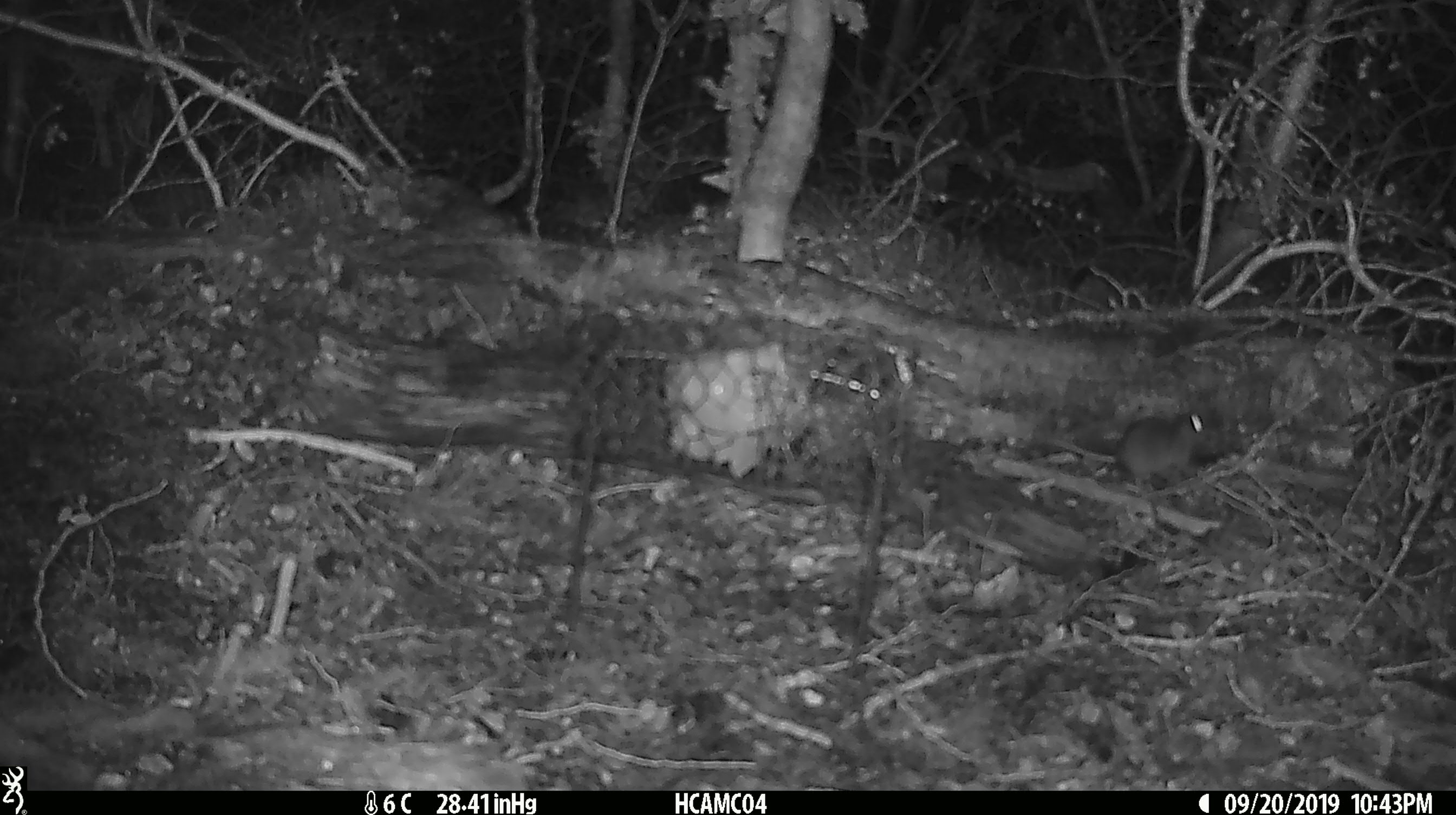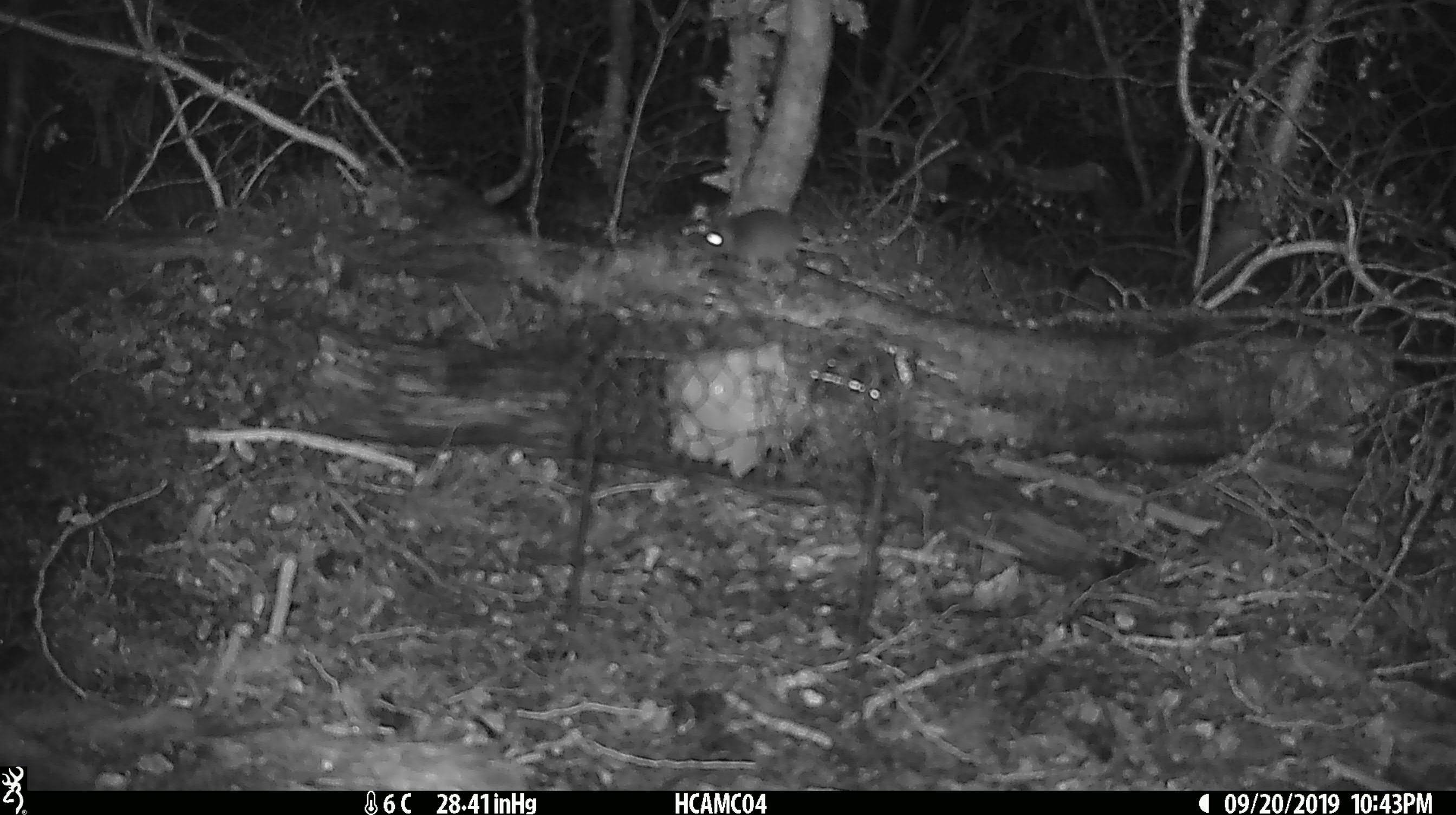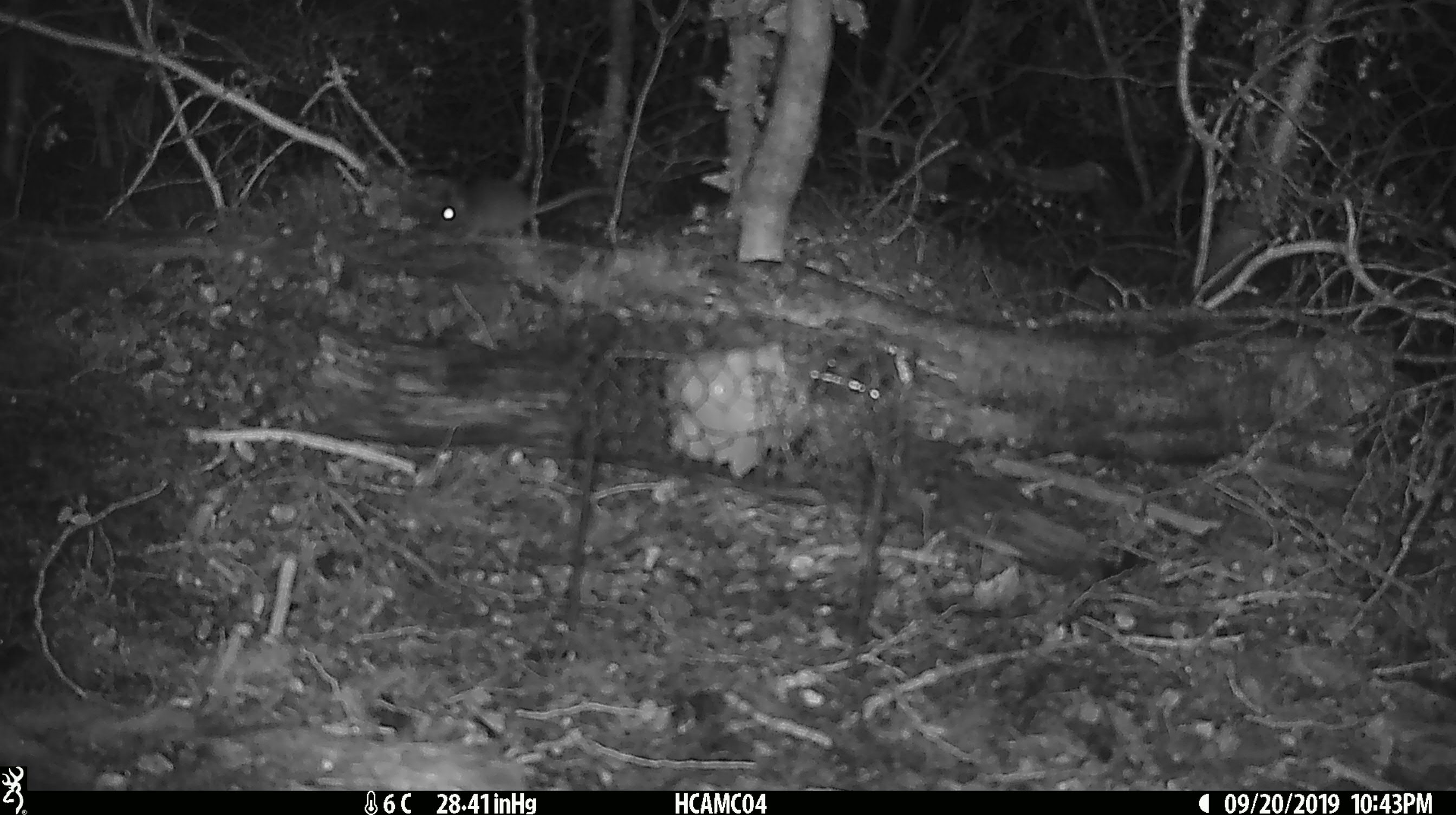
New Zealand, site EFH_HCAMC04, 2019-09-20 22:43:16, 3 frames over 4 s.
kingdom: Animalia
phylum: Chordata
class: Mammalia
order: Rodentia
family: Muridae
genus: Mus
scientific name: Mus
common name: mouse